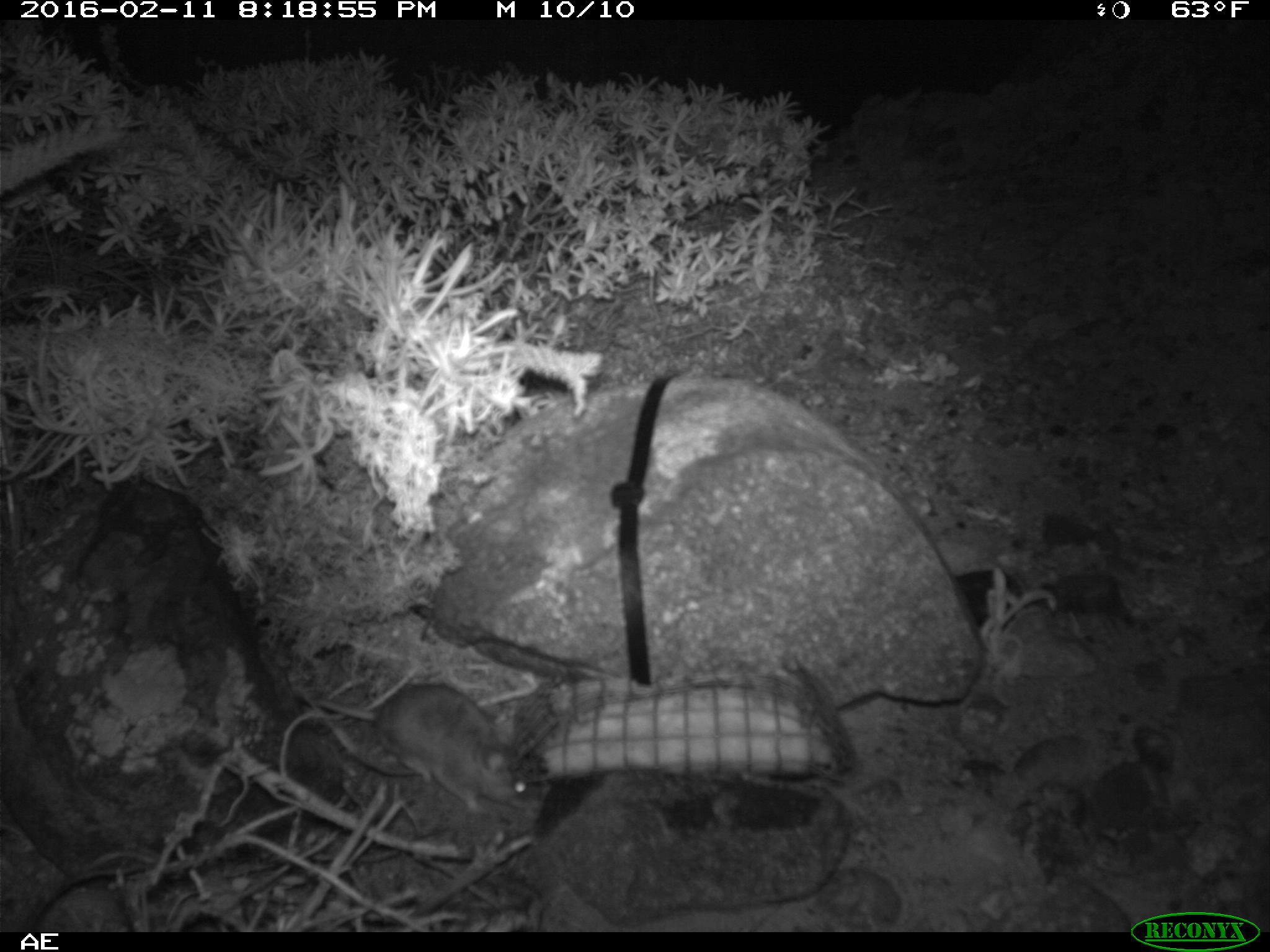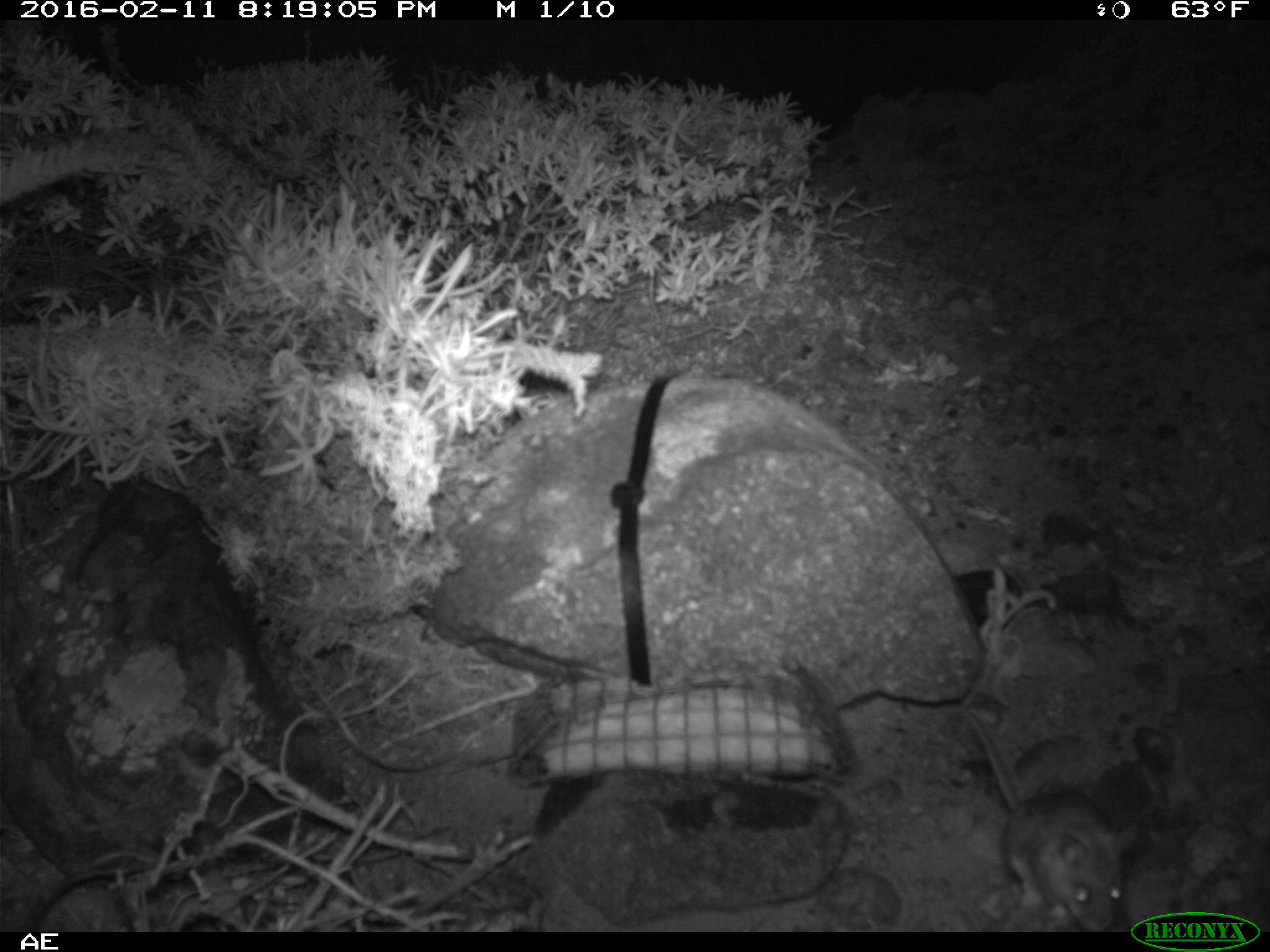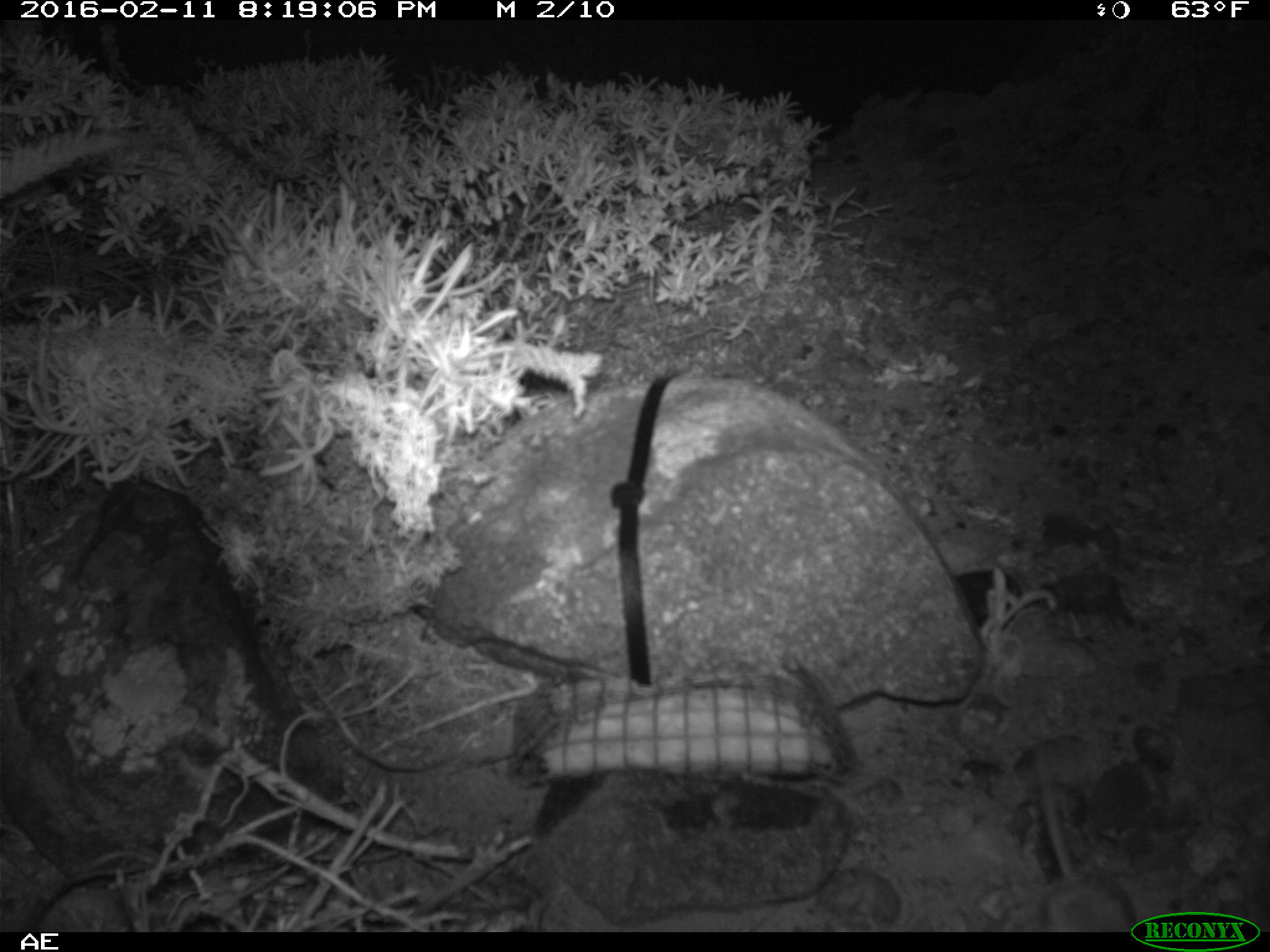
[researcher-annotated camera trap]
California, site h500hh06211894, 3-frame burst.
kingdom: Animalia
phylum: Chordata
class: Mammalia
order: Rodentia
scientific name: Rodentia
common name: rodent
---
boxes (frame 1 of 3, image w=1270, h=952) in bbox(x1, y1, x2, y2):
rodent: bbox(300, 678, 531, 814)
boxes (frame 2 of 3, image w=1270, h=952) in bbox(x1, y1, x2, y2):
rodent: bbox(956, 687, 1137, 931)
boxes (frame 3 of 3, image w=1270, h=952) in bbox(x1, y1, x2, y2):
rodent: bbox(1037, 743, 1138, 928)